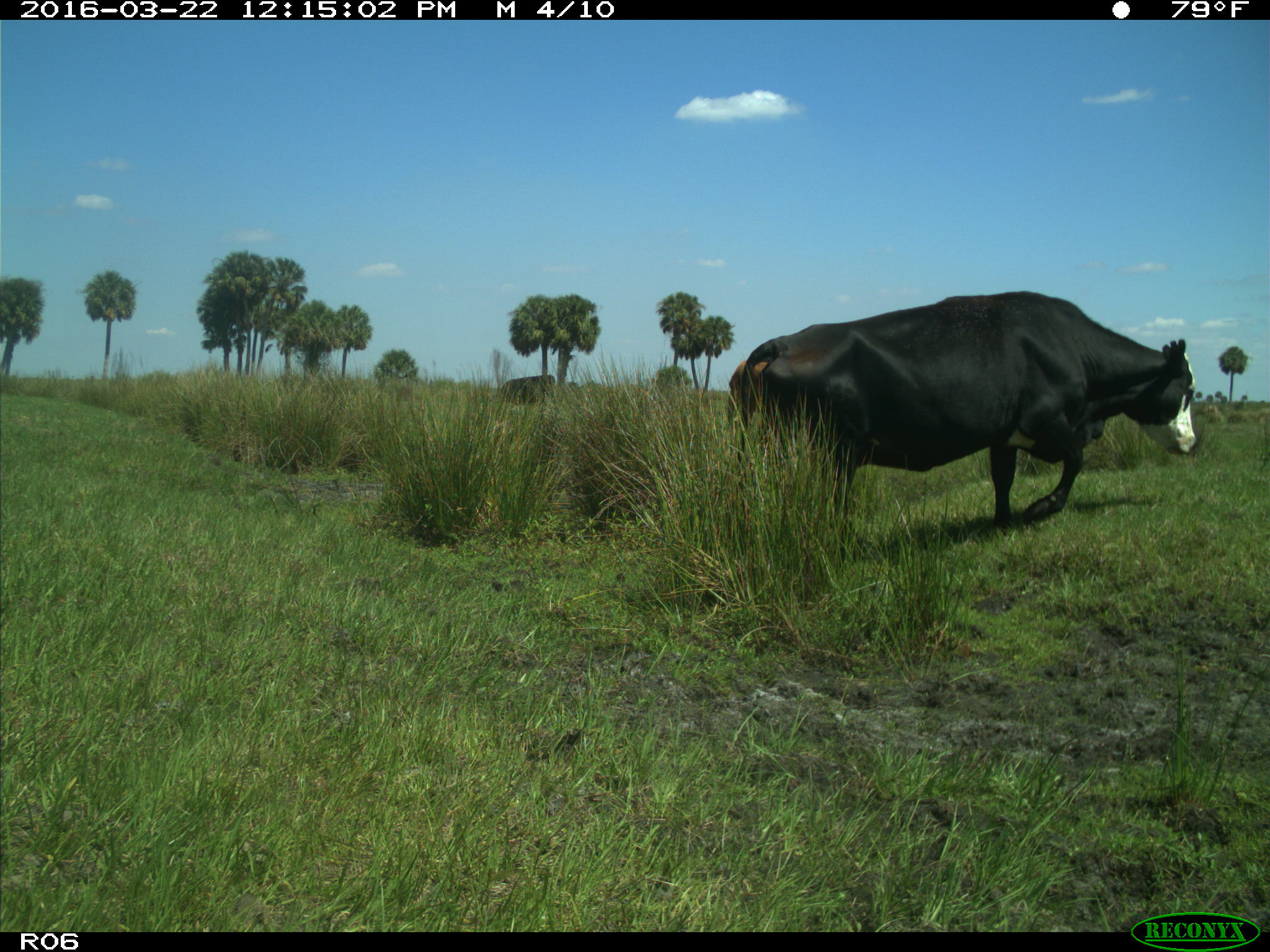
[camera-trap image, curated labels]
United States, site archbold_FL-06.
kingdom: Animalia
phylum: Chordata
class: Mammalia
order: Artiodactyla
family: Bovidae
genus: Bos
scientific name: Bos taurus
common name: domestic cow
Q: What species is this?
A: Bos taurus (domestic cow).